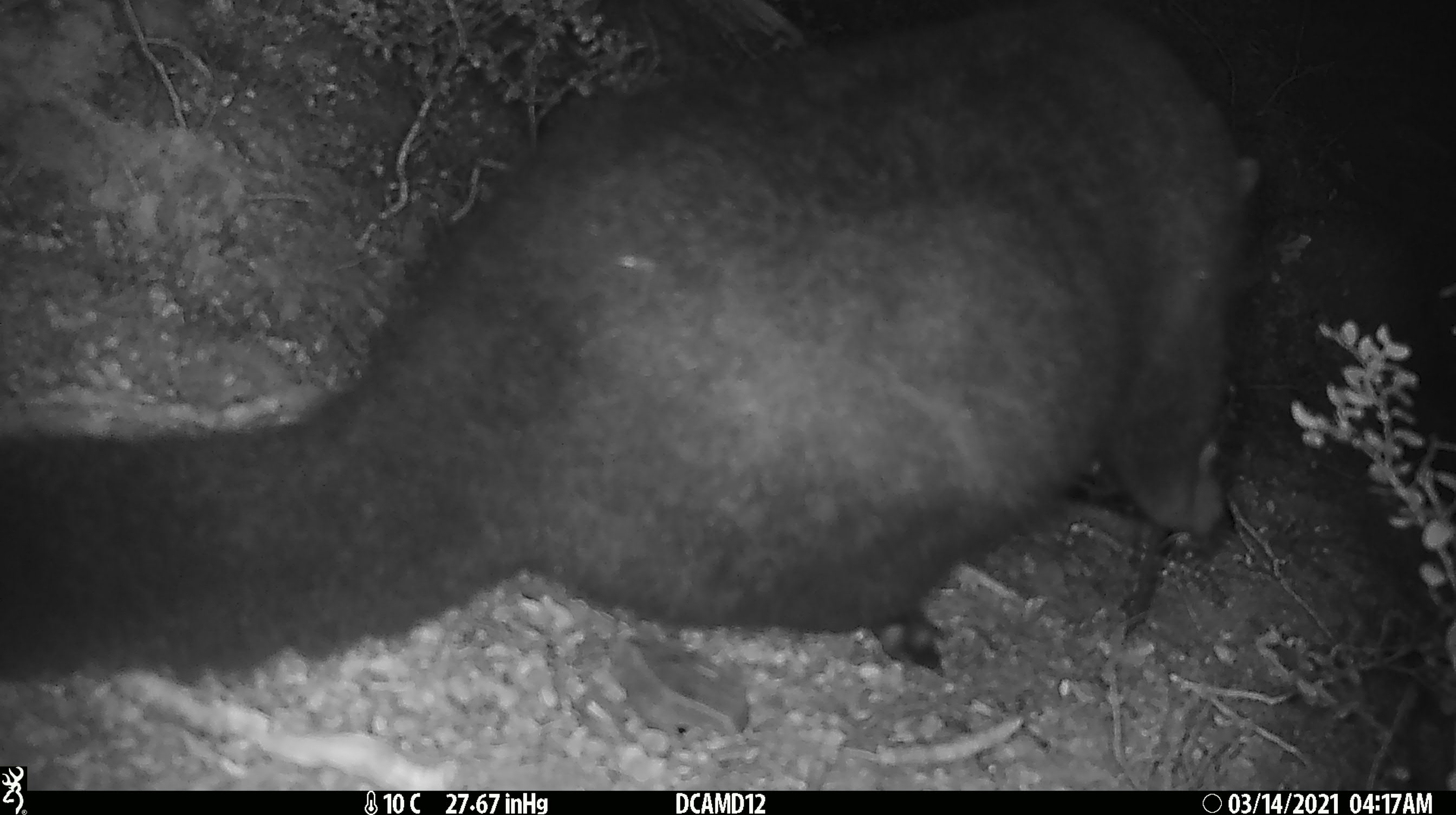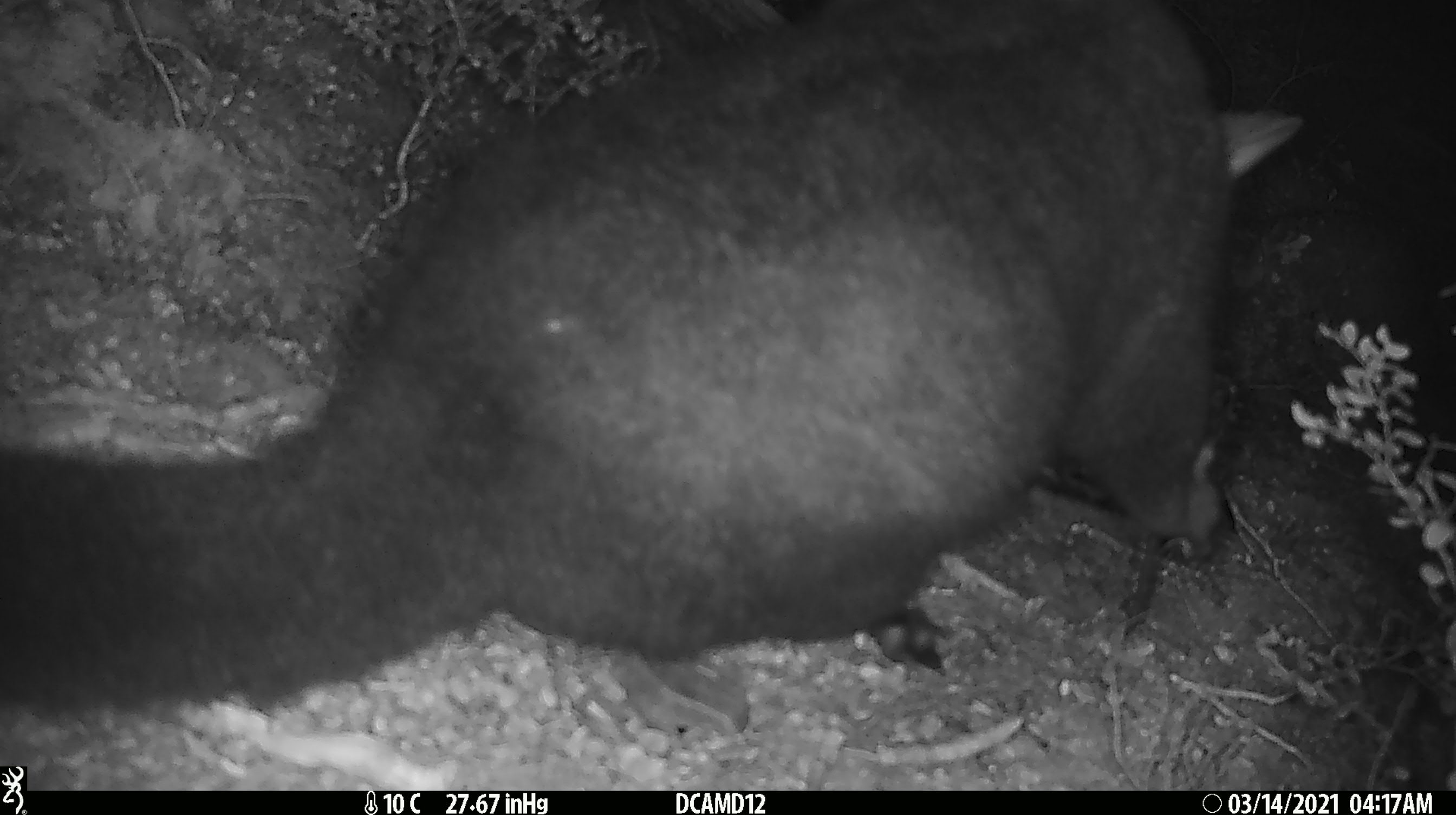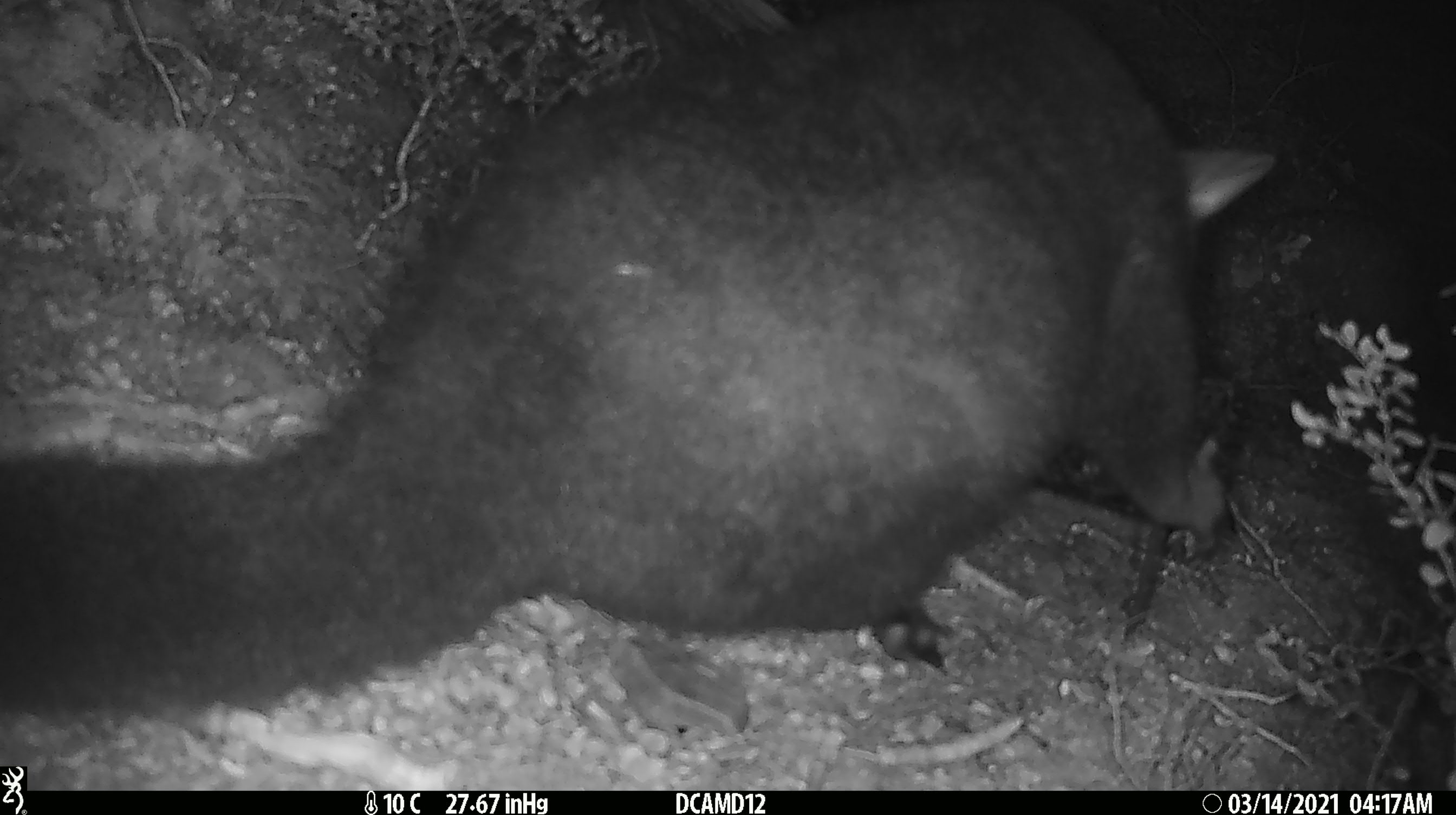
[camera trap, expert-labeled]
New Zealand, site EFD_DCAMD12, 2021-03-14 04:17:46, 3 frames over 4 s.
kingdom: Animalia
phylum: Chordata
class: Mammalia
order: Diprotodontia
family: Phalangeridae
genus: Trichosurus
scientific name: Trichosurus vulpecula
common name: common brushtail possum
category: possum